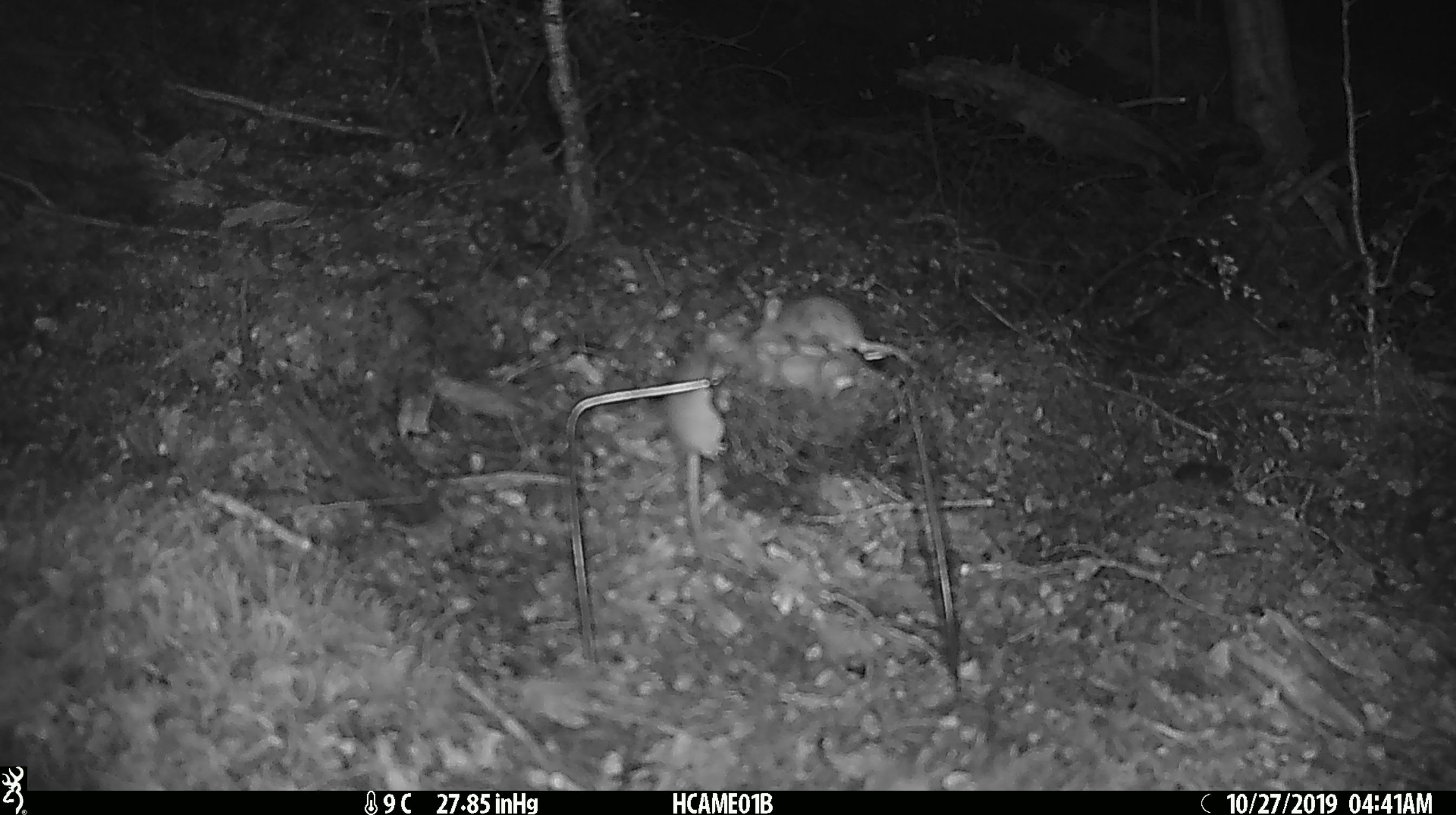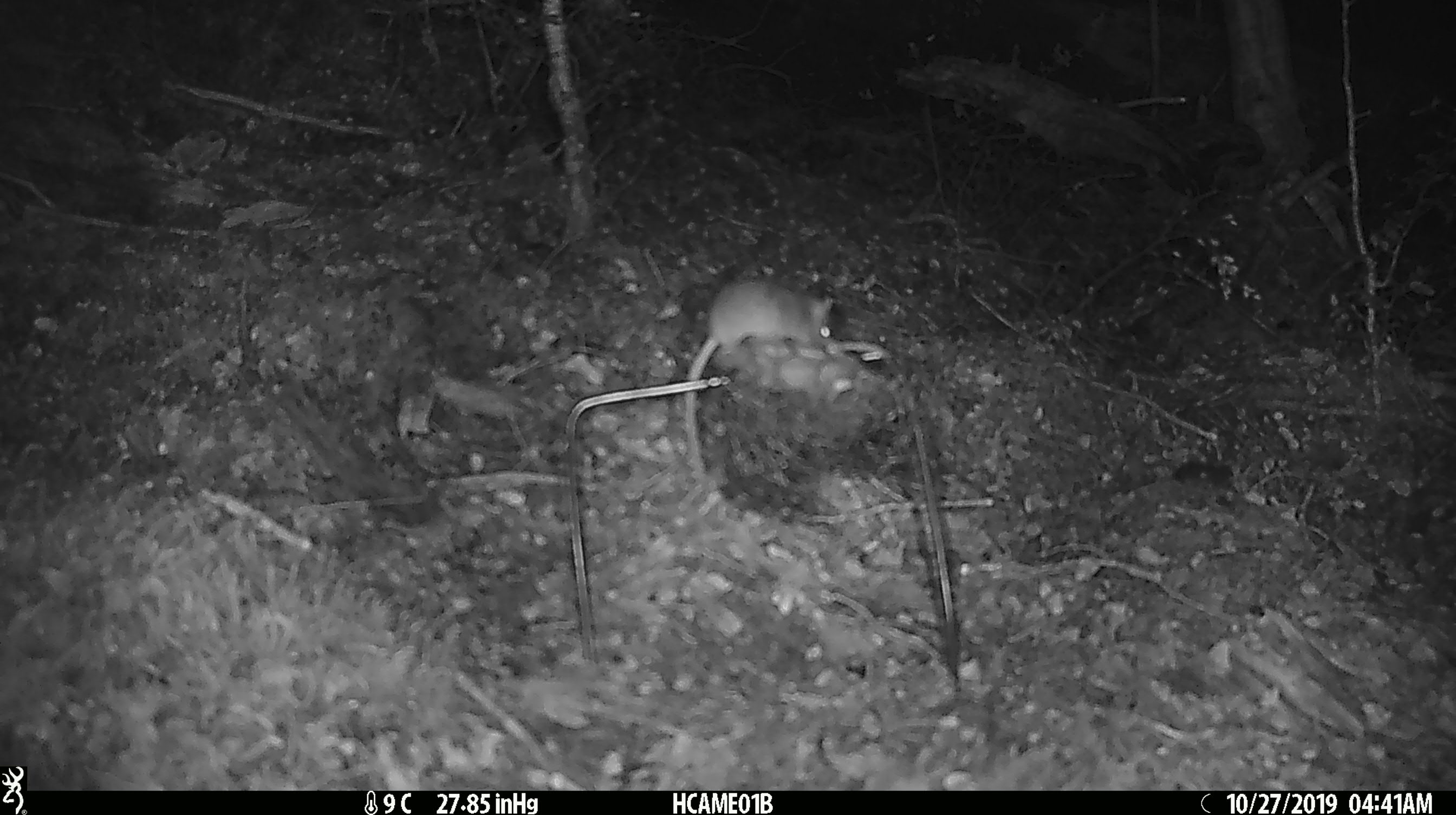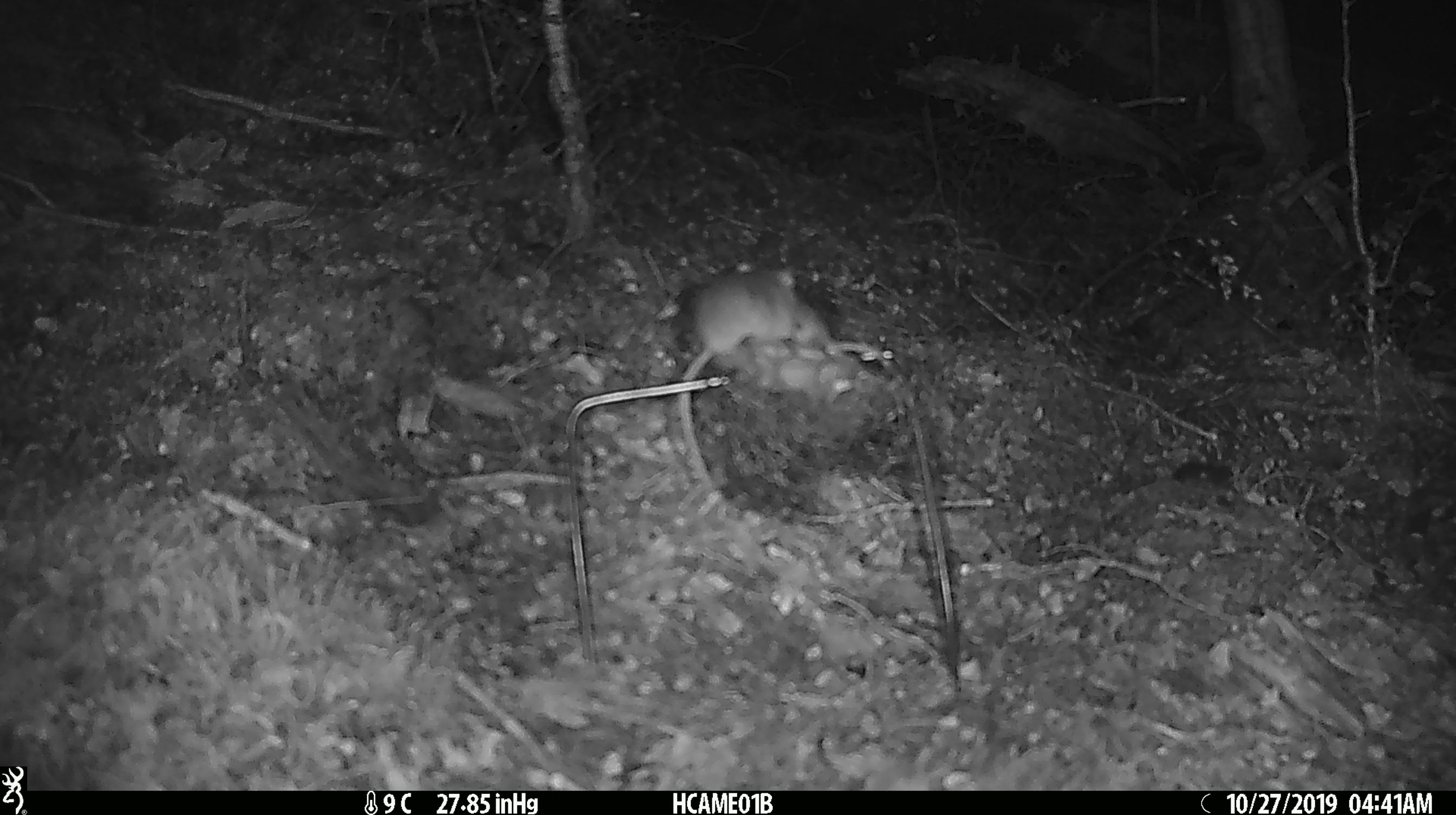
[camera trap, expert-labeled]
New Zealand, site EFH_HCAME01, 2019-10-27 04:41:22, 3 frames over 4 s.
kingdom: Animalia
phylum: Chordata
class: Mammalia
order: Rodentia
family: Muridae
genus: Mus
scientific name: Mus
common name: mouse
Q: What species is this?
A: Mouse (Mus).